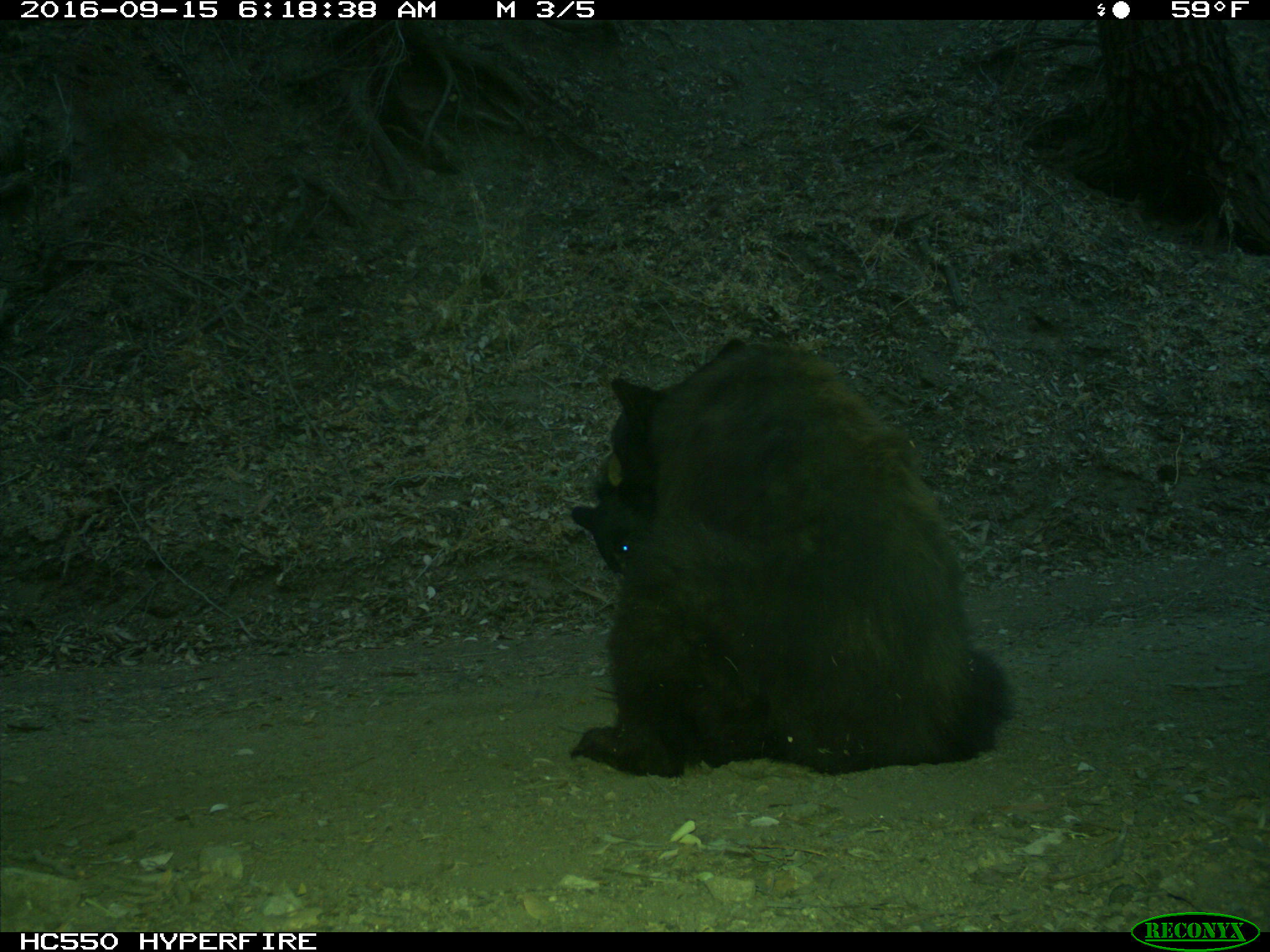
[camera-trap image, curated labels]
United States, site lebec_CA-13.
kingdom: Animalia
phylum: Chordata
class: Mammalia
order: Carnivora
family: Ursidae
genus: Ursus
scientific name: Ursus americanus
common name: american black bear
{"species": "Ursus americanus (american black bear)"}